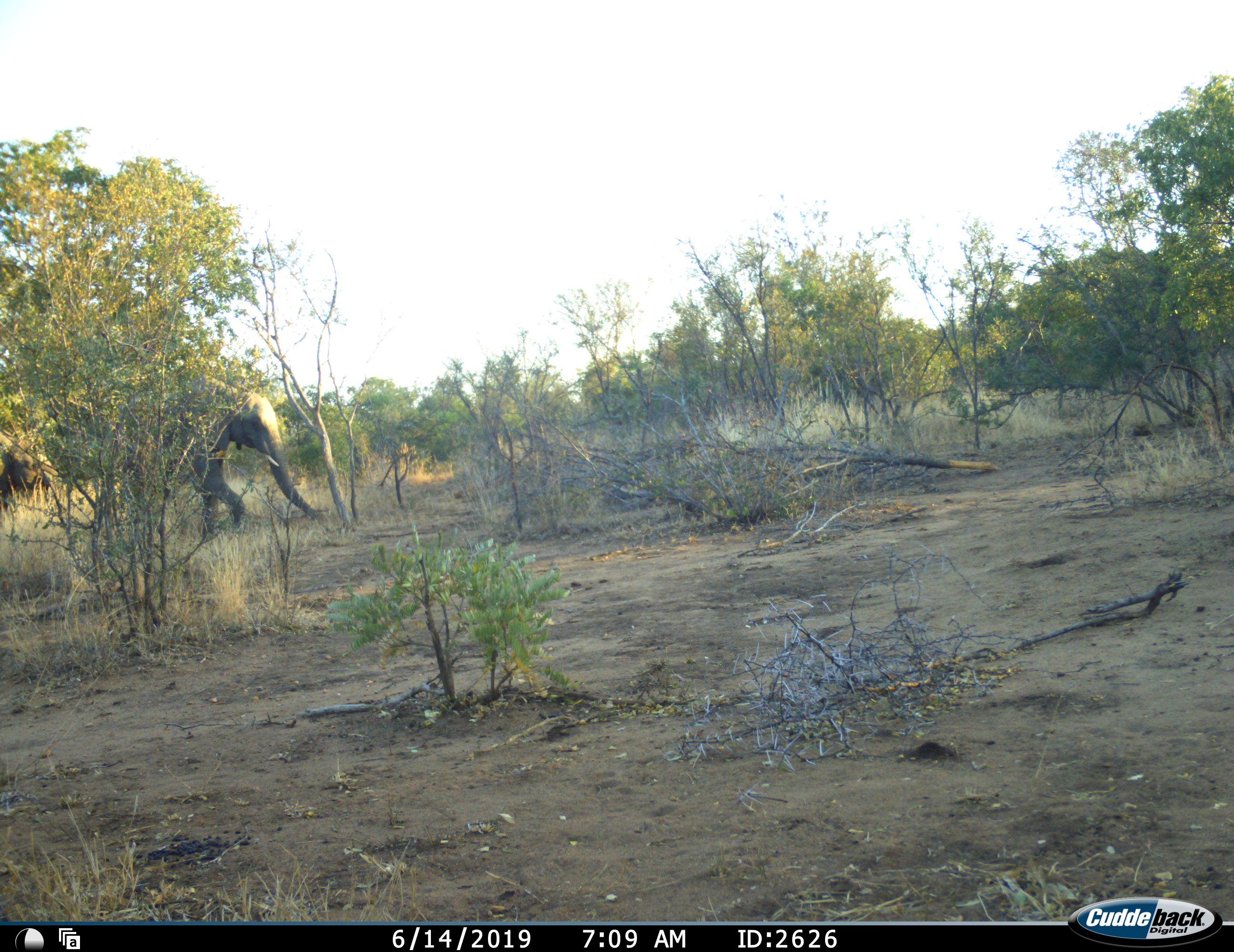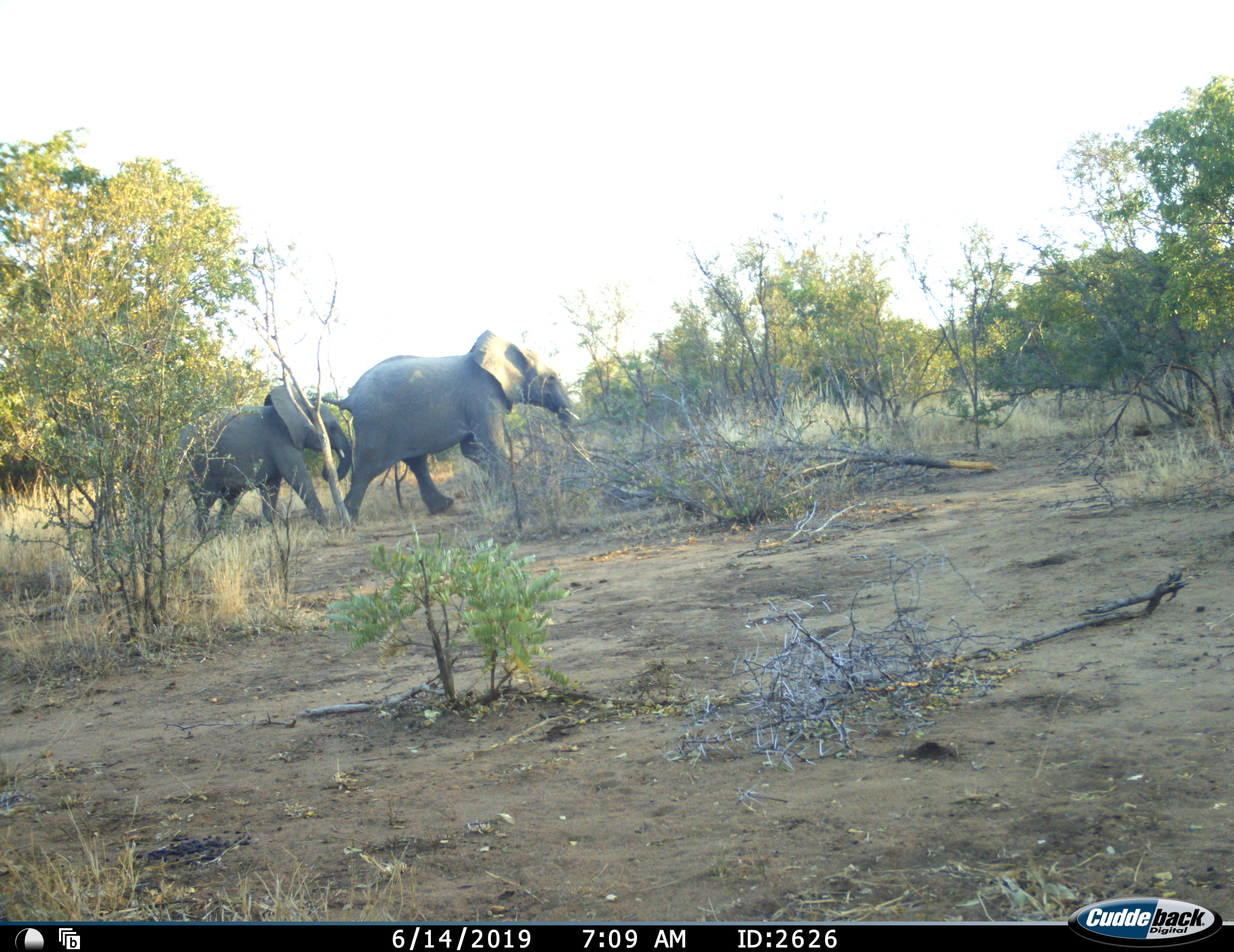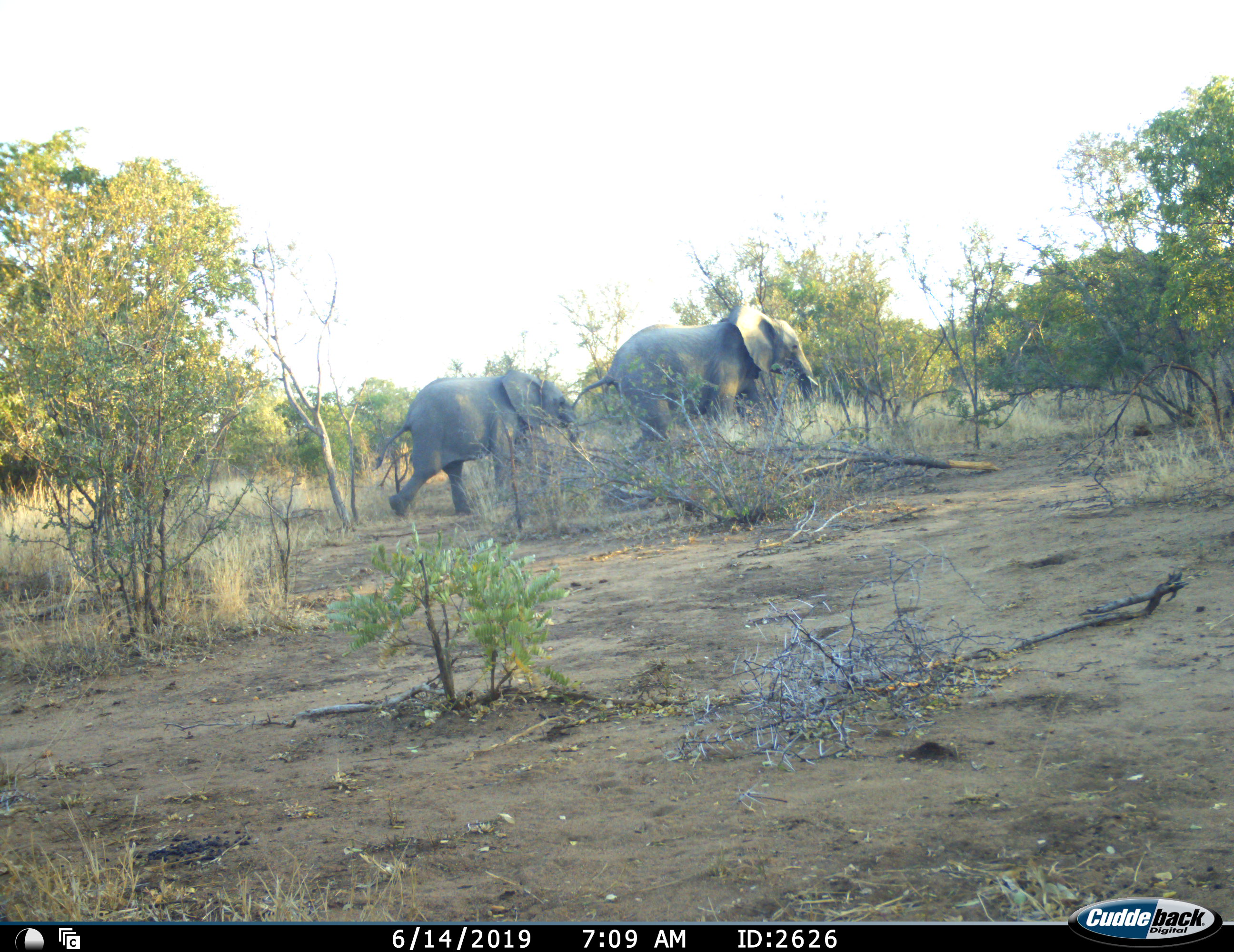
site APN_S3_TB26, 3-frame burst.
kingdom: Animalia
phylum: Chordata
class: Mammalia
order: Proboscidea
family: Elephantidae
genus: Loxodonta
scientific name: Loxodonta africana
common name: african bush elephant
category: elephant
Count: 2.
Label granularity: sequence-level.